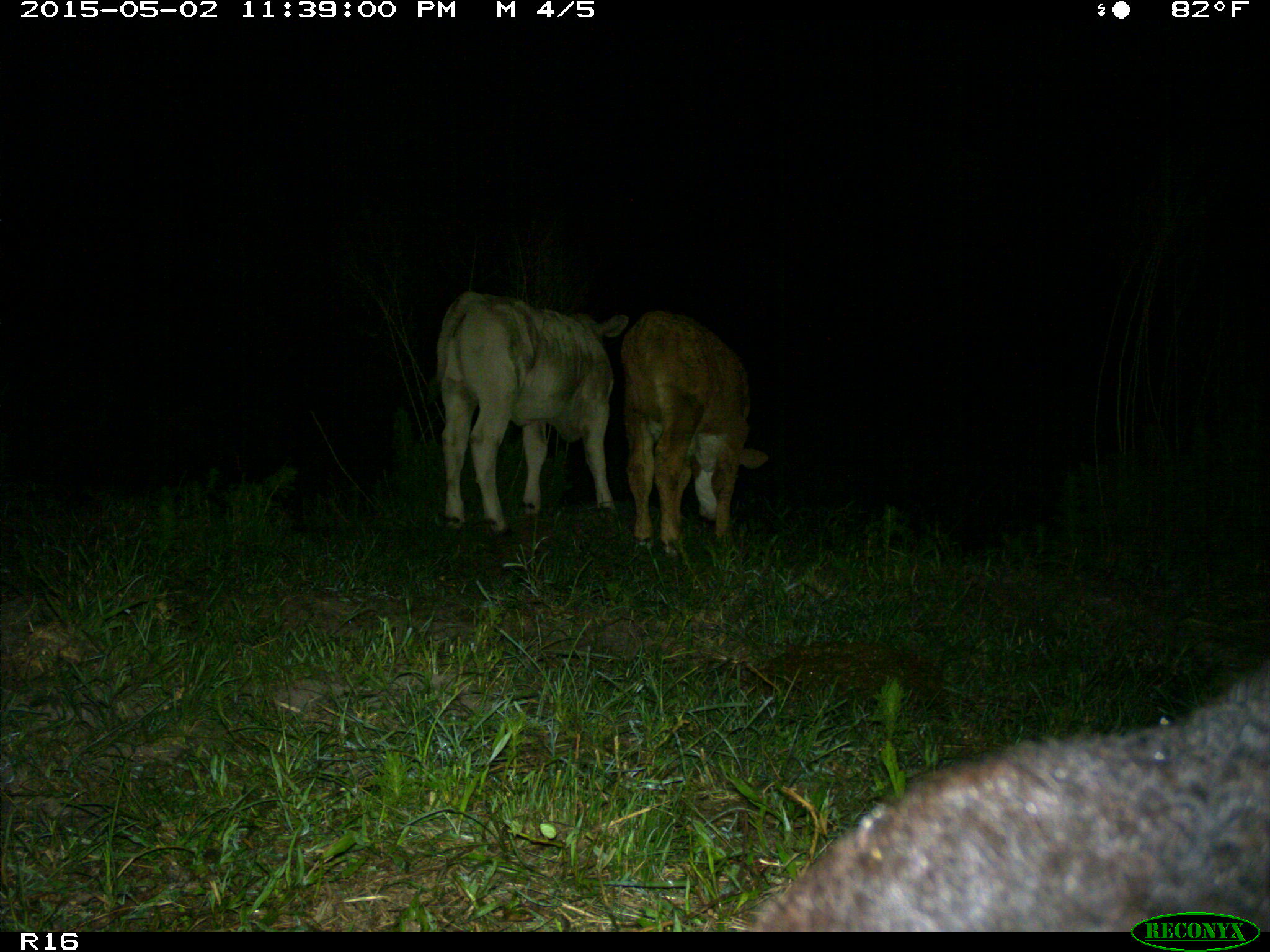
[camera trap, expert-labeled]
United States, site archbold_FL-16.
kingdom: Animalia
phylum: Chordata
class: Mammalia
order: Artiodactyla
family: Bovidae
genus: Bos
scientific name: Bos taurus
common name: domestic cow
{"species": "Bos taurus (domestic cow)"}